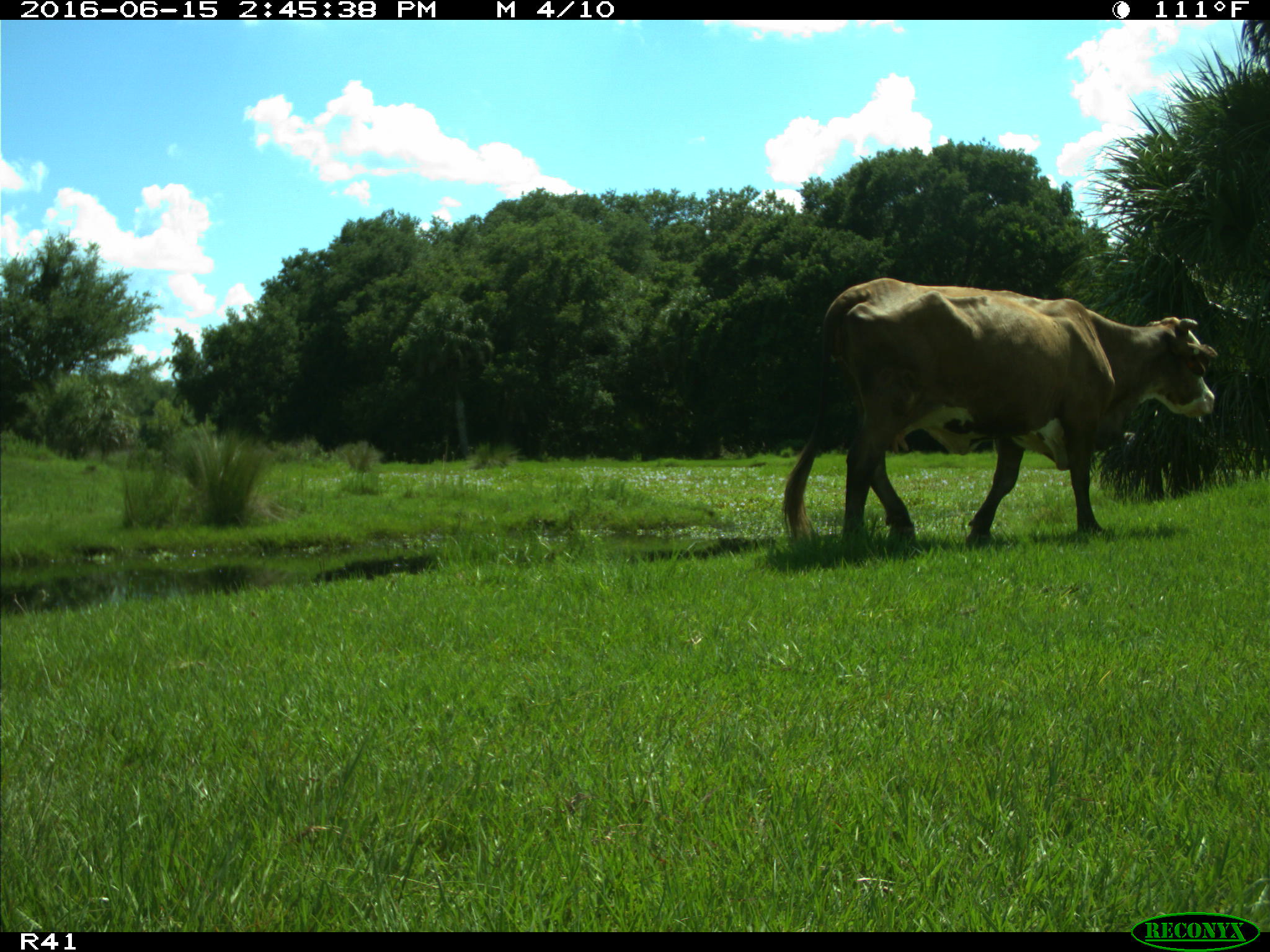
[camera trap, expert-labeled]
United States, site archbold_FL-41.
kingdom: Animalia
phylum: Chordata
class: Mammalia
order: Artiodactyla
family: Bovidae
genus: Bos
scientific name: Bos taurus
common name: domestic cow